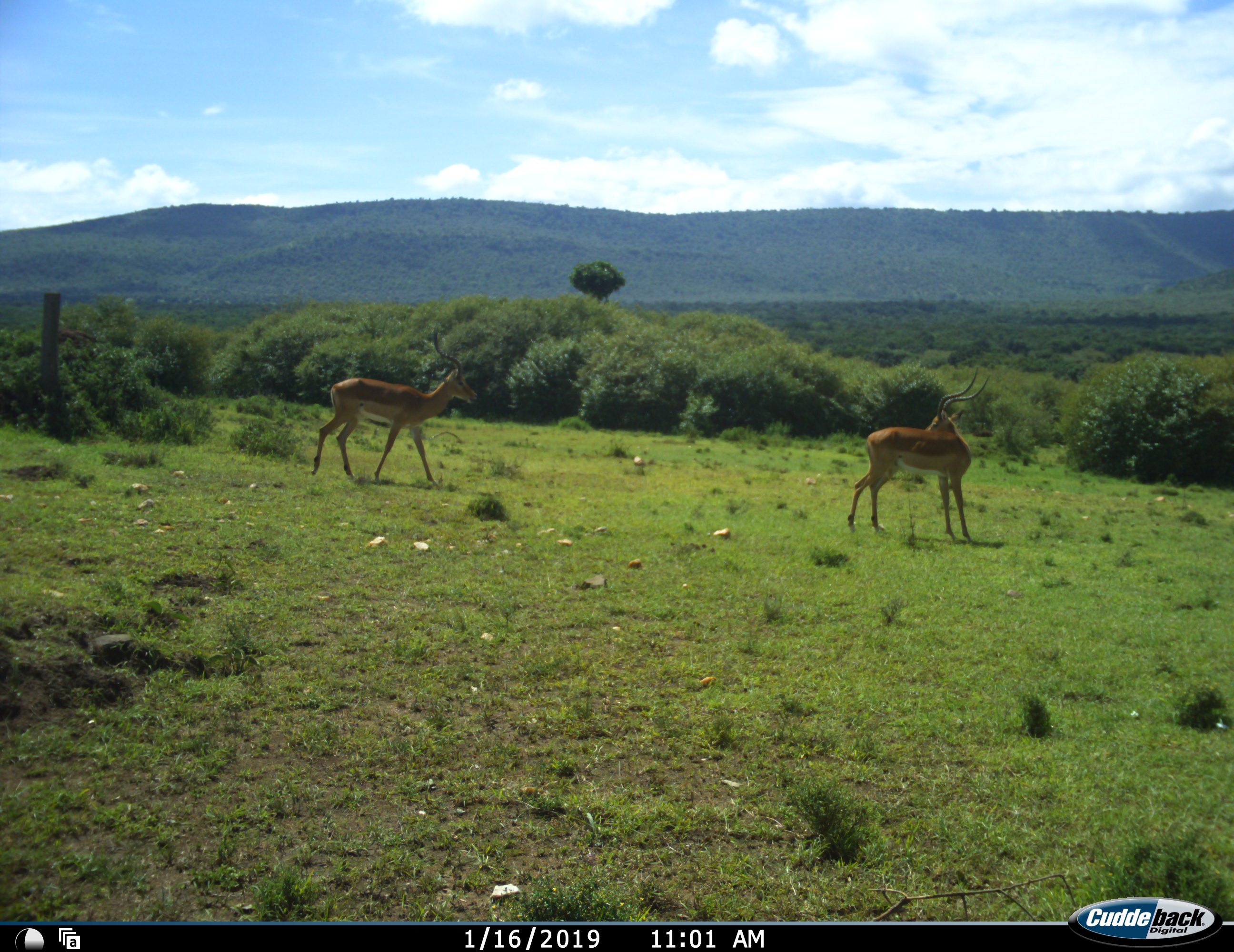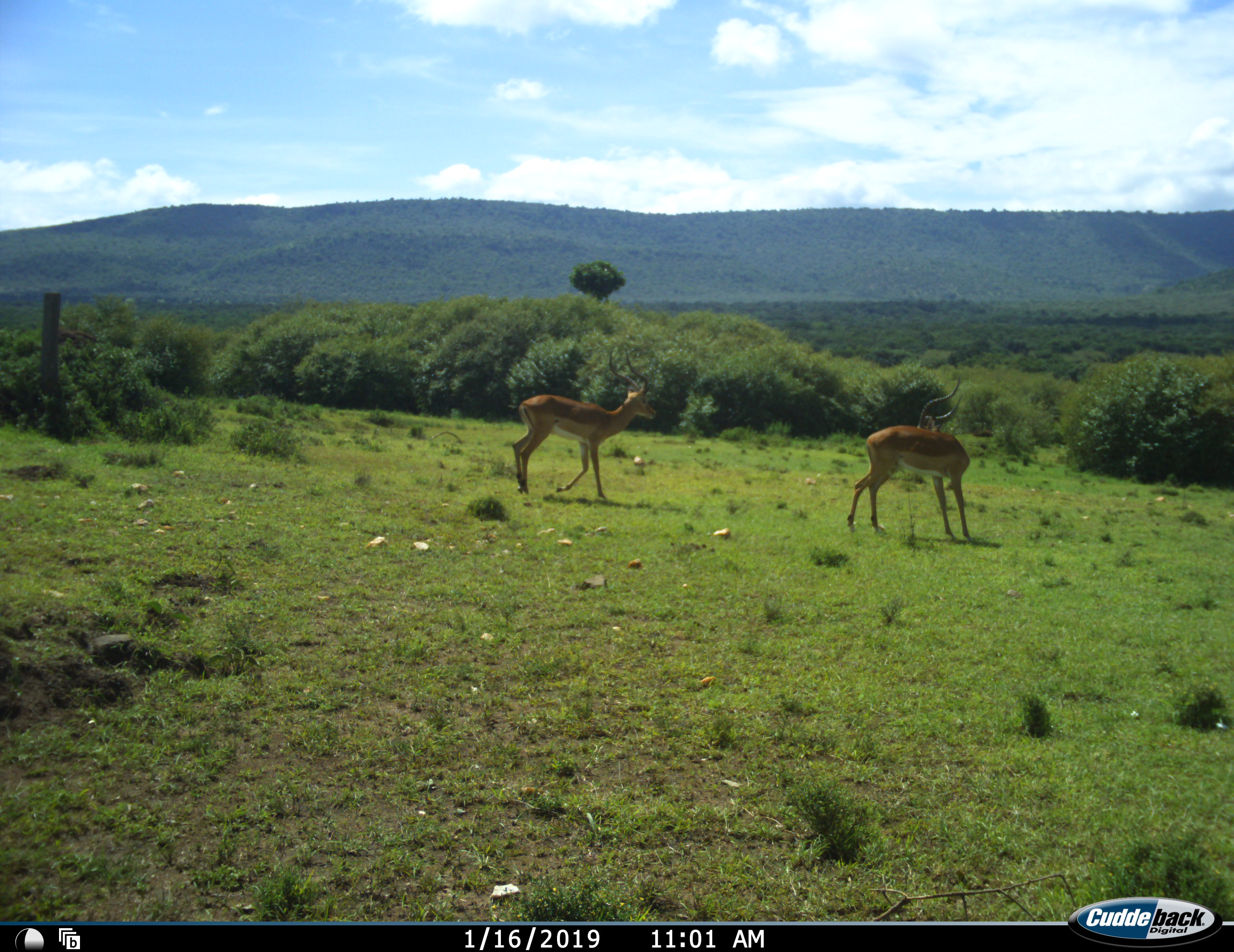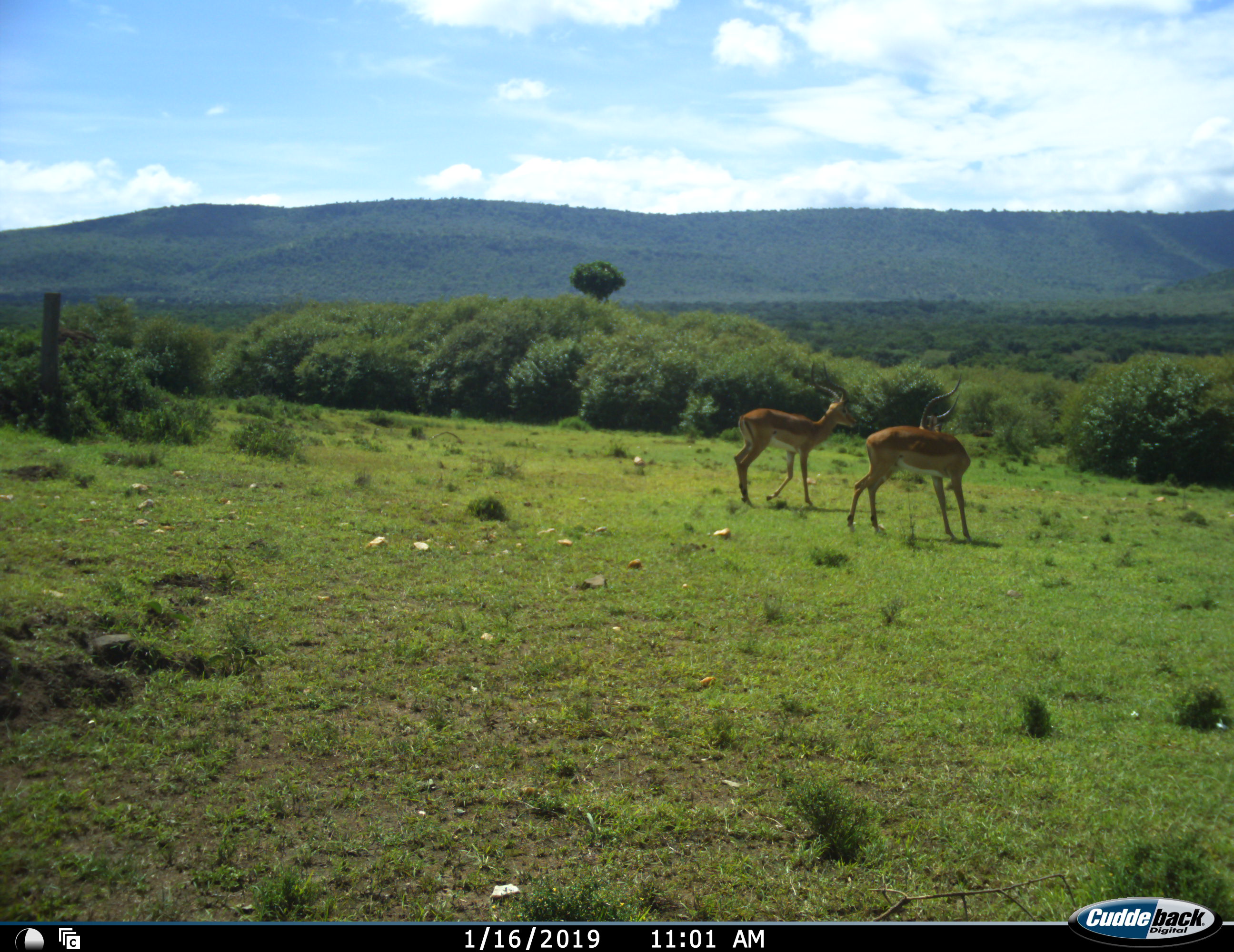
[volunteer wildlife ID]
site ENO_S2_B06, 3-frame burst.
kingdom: Animalia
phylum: Chordata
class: Mammalia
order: Artiodactyla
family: Bovidae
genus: Aepyceros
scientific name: Aepyceros melampus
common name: impala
Impala (Aepyceros melampus), count 2. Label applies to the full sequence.